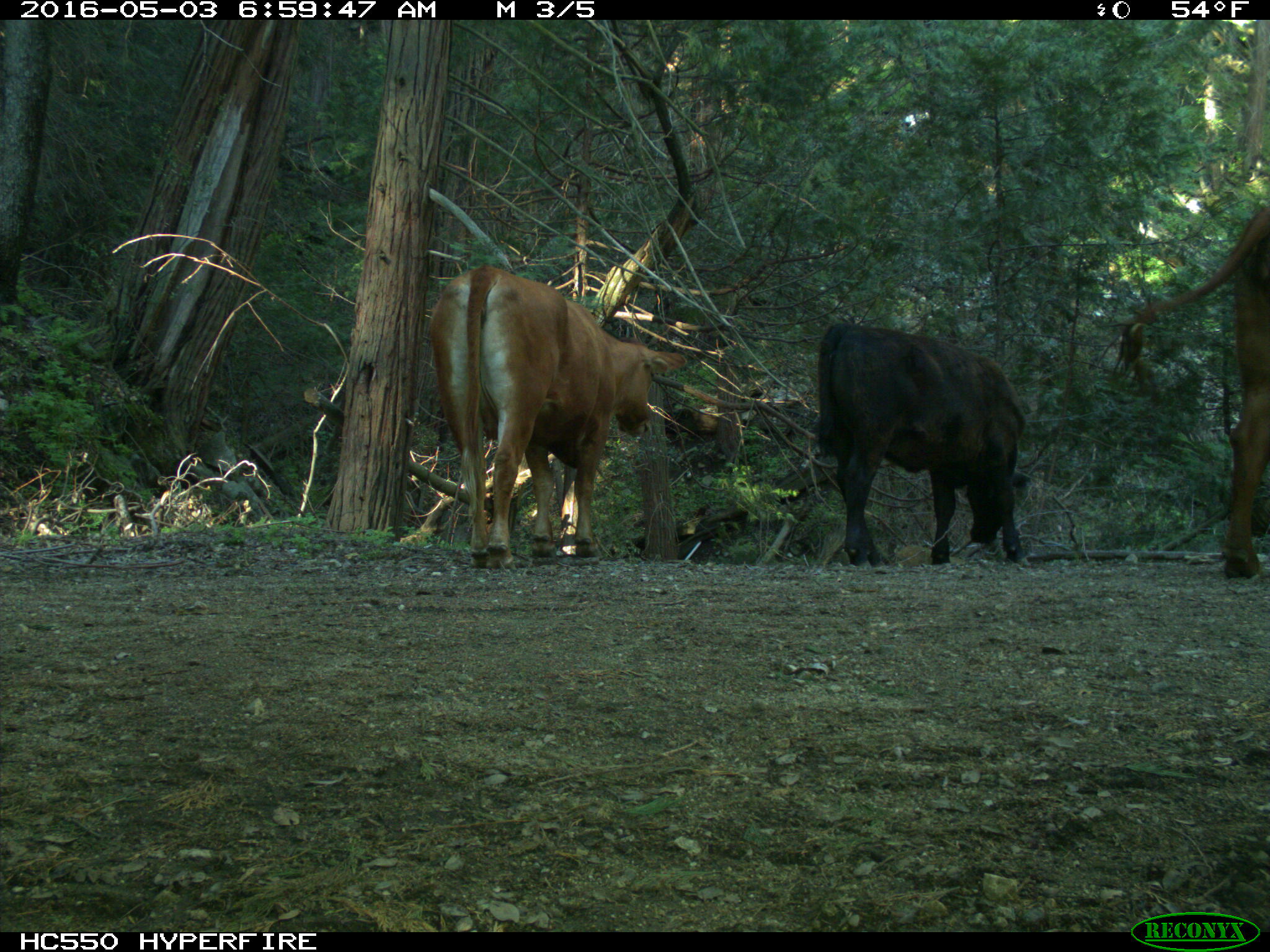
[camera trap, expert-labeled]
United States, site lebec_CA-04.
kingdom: Animalia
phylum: Chordata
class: Mammalia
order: Artiodactyla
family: Bovidae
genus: Bos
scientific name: Bos taurus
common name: domestic cow